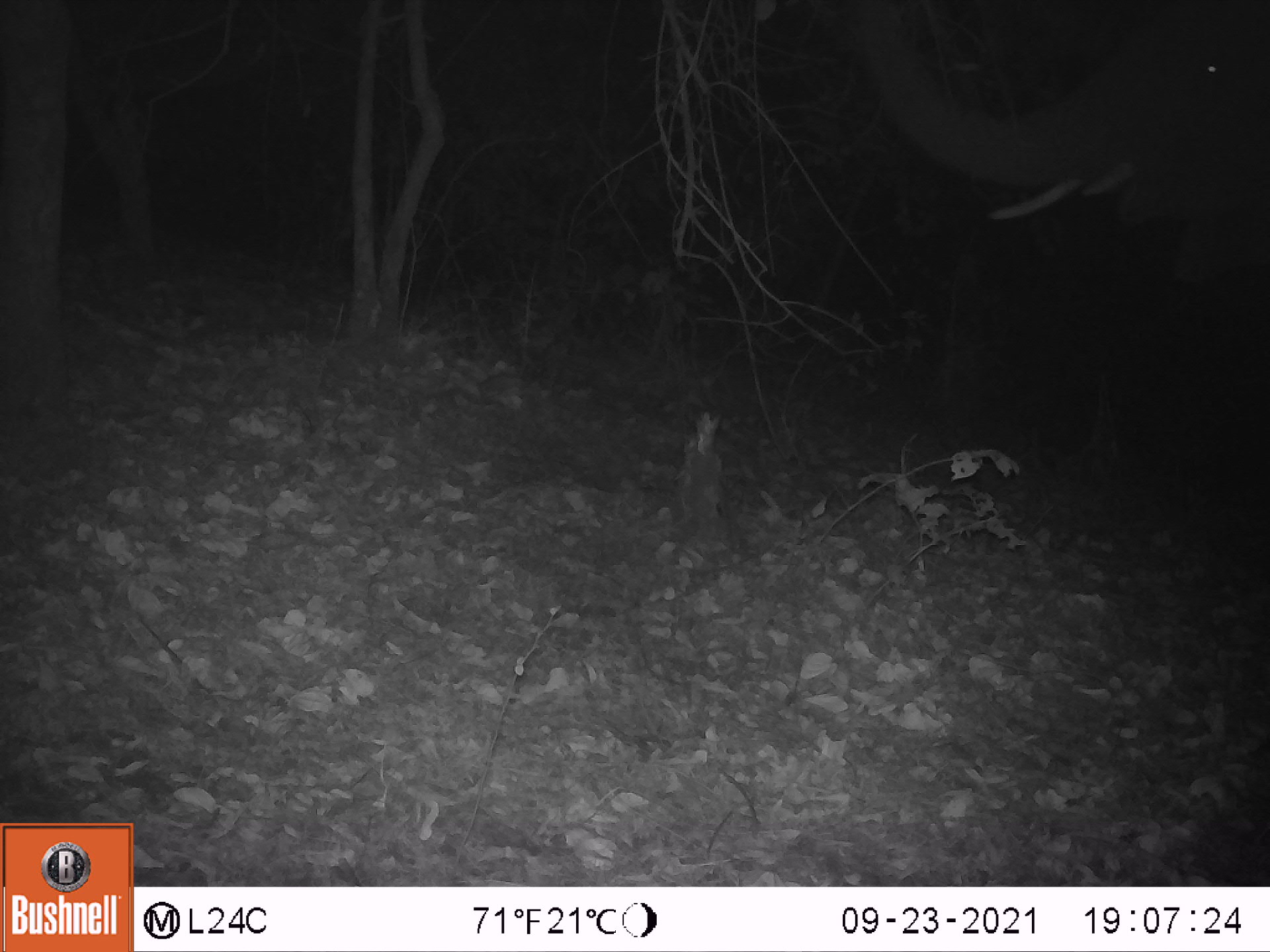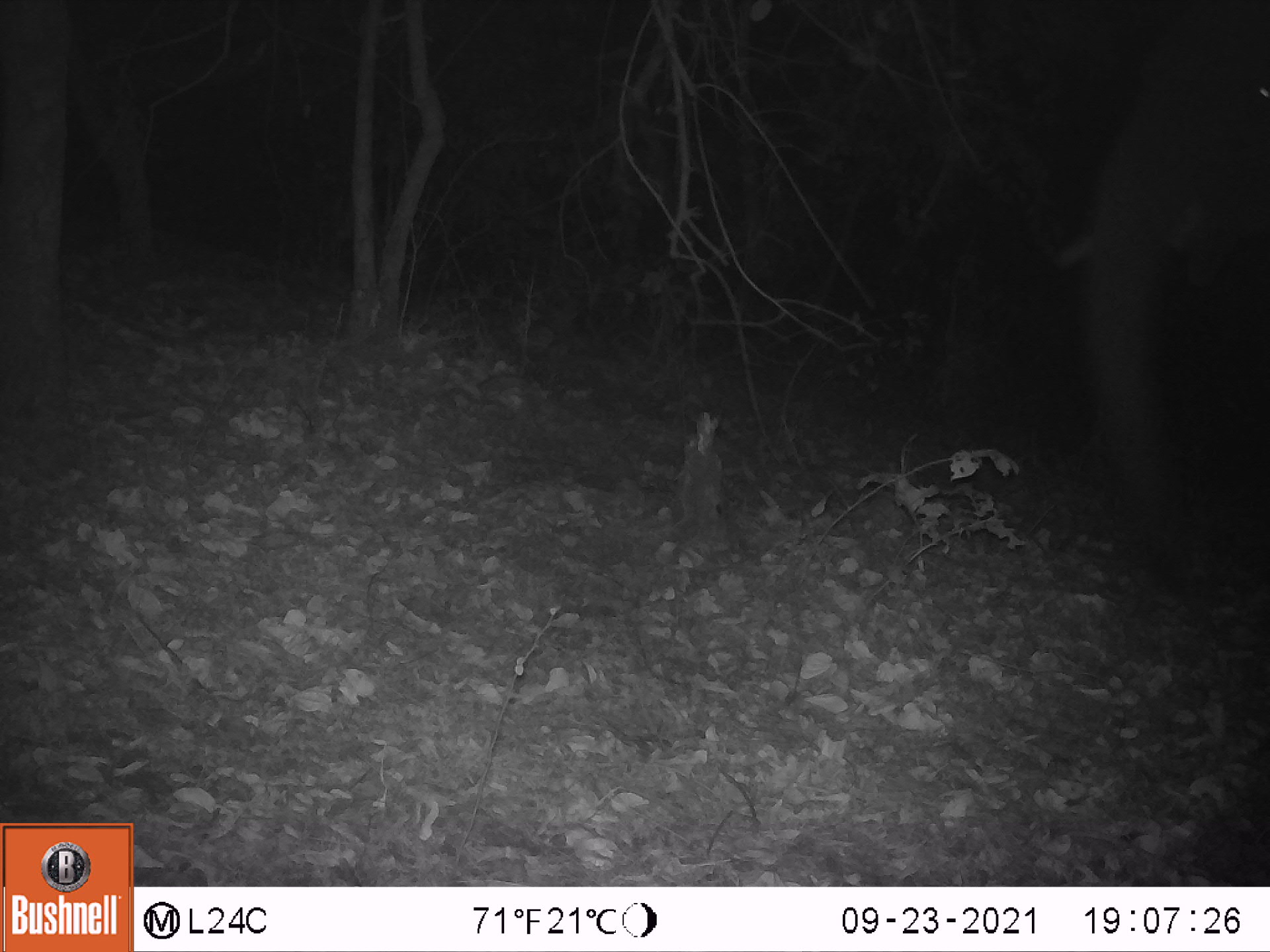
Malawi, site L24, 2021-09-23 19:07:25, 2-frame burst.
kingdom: Animalia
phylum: Chordata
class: Mammalia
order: Proboscidea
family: Elephantidae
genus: Loxodonta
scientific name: Loxodonta africana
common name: african savanna elephant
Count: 1.